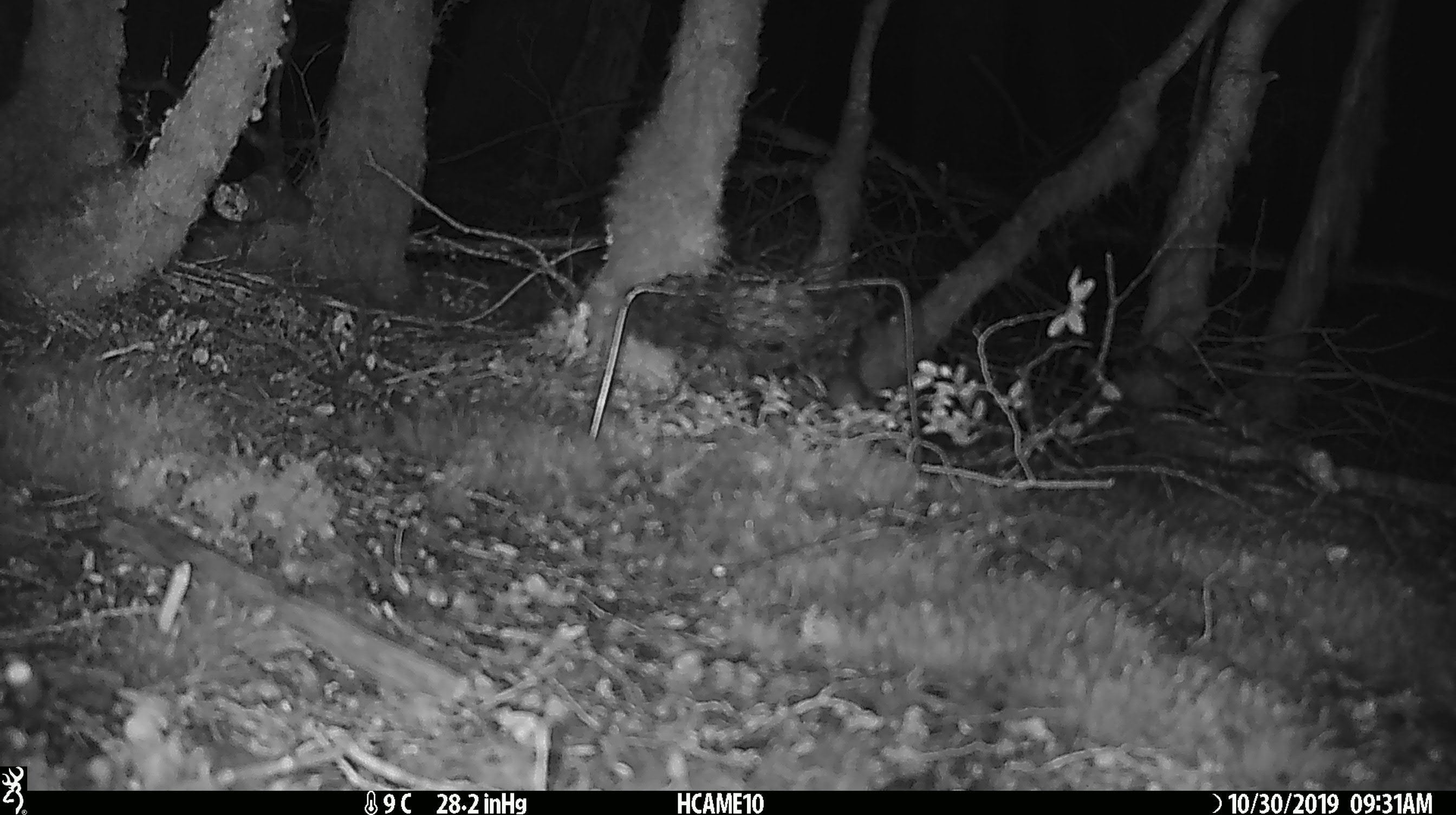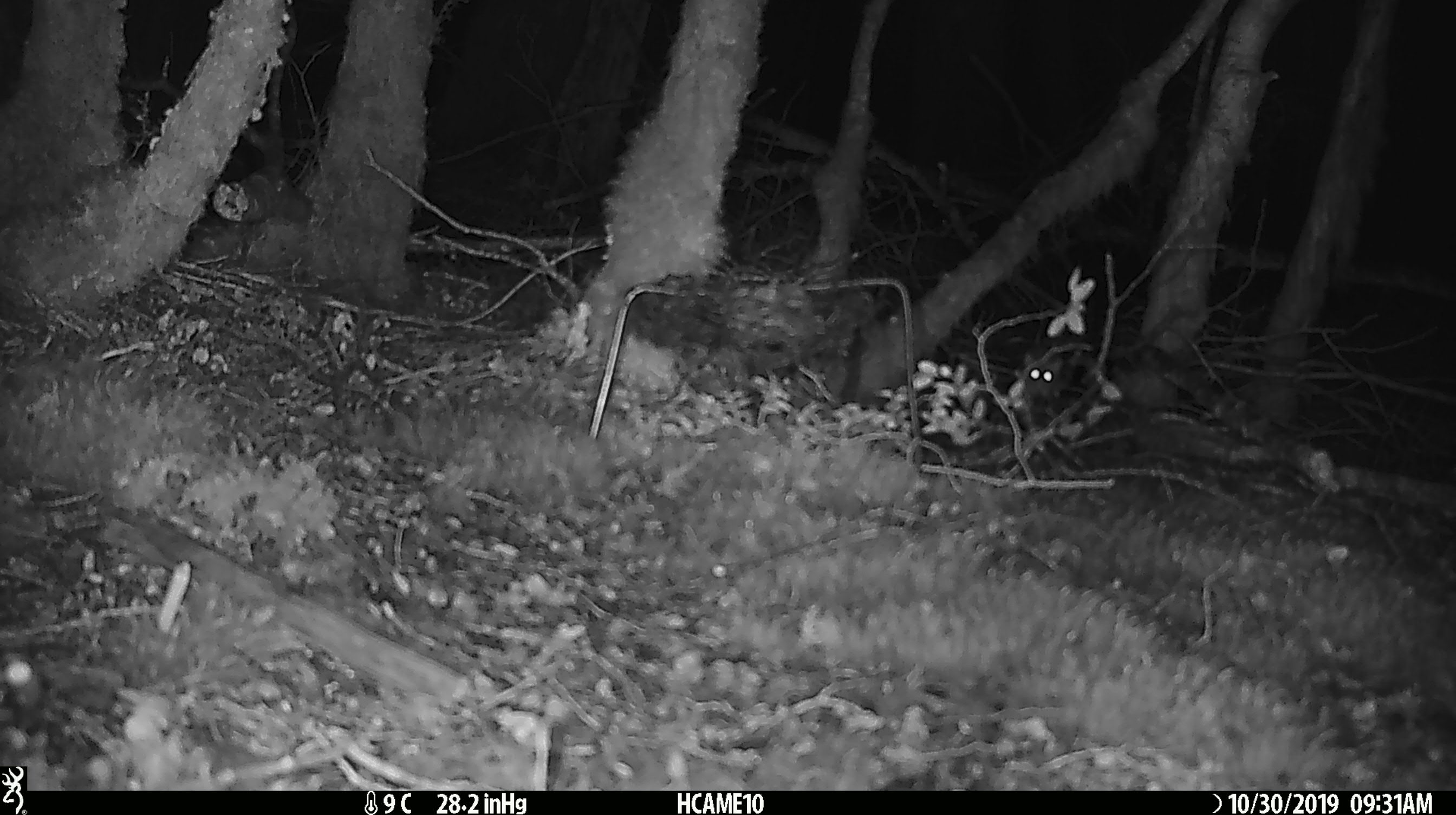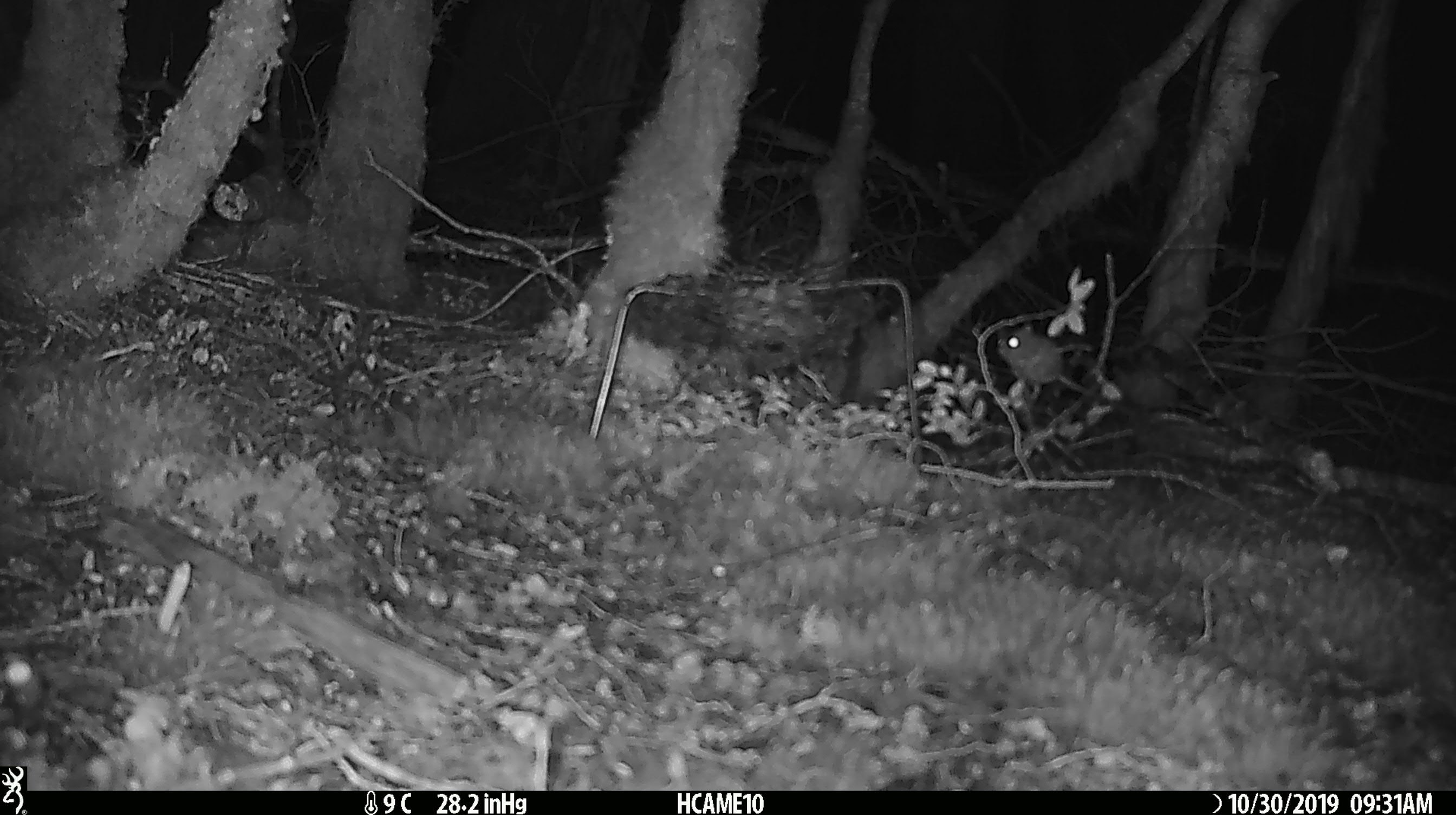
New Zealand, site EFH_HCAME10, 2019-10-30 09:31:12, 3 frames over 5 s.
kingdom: Animalia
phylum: Chordata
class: Mammalia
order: Rodentia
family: Muridae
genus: Mus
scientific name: Mus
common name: mouse